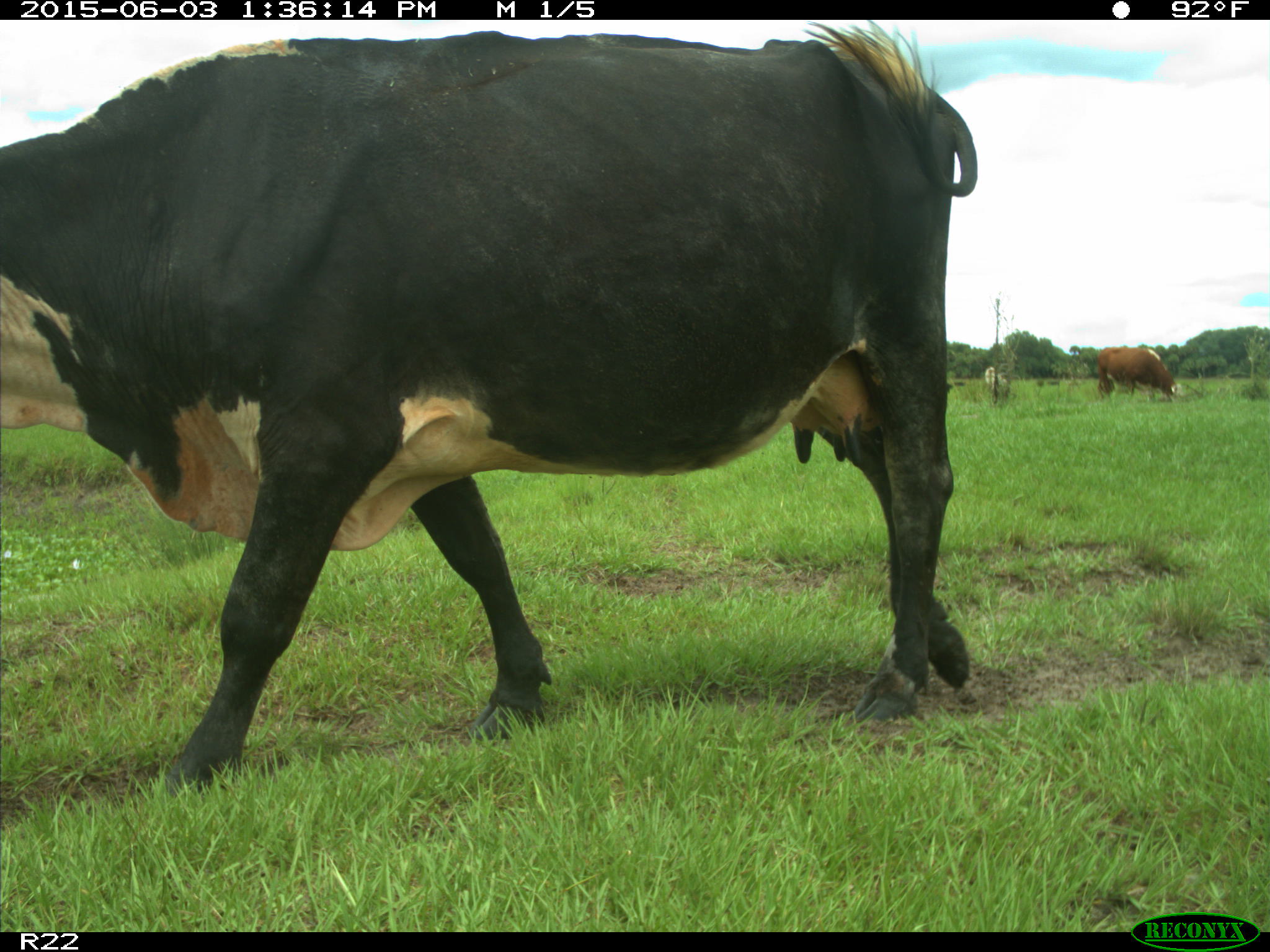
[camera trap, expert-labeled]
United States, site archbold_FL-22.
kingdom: Animalia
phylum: Chordata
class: Mammalia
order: Artiodactyla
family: Bovidae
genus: Bos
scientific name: Bos taurus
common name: domestic cow